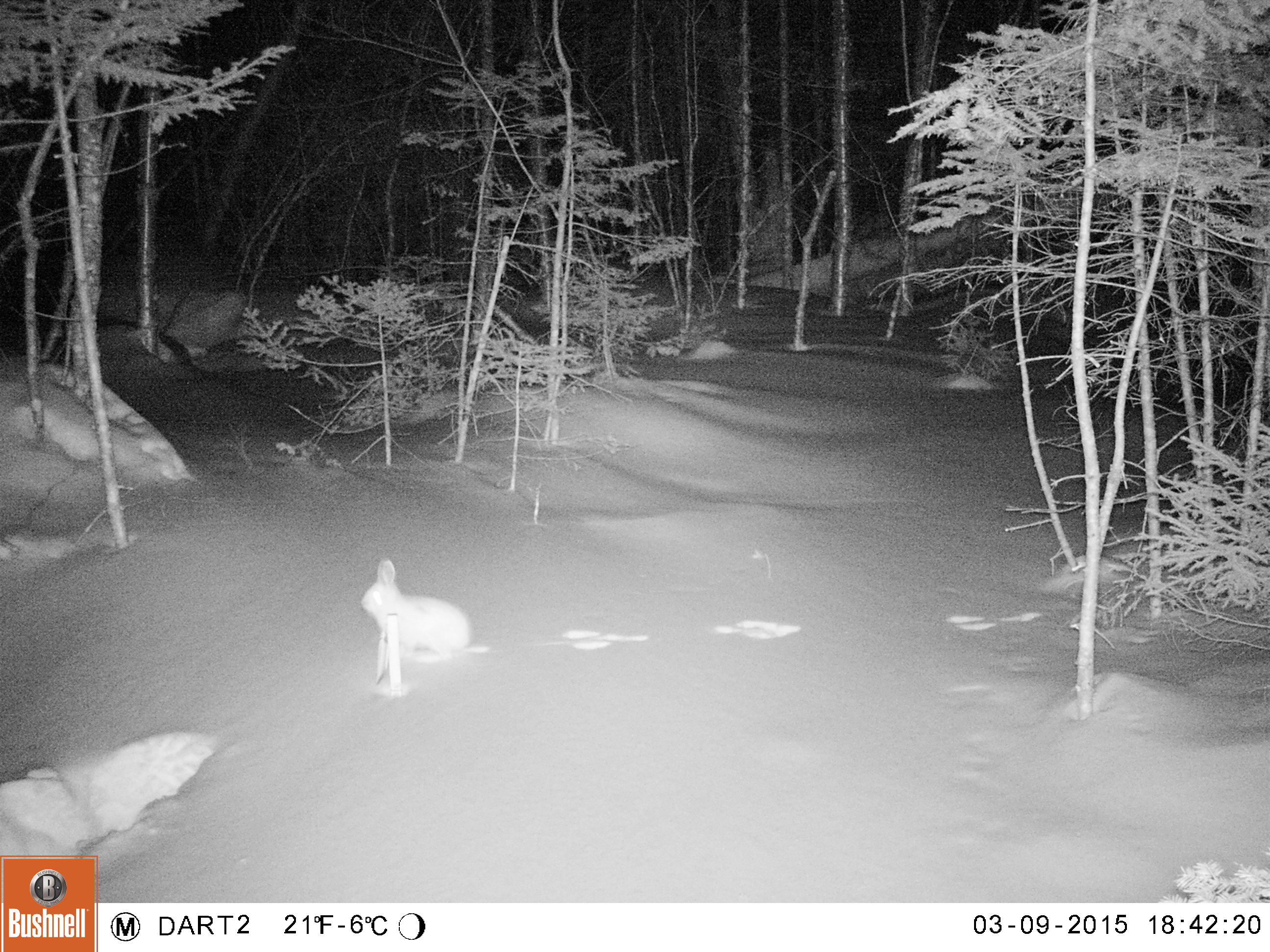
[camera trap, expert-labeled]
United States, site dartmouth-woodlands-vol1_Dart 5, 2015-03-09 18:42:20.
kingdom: Animalia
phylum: Chordata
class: Mammalia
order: Lagomorpha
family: Leporidae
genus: Lepus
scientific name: Lepus americanus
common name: snowshoe hare